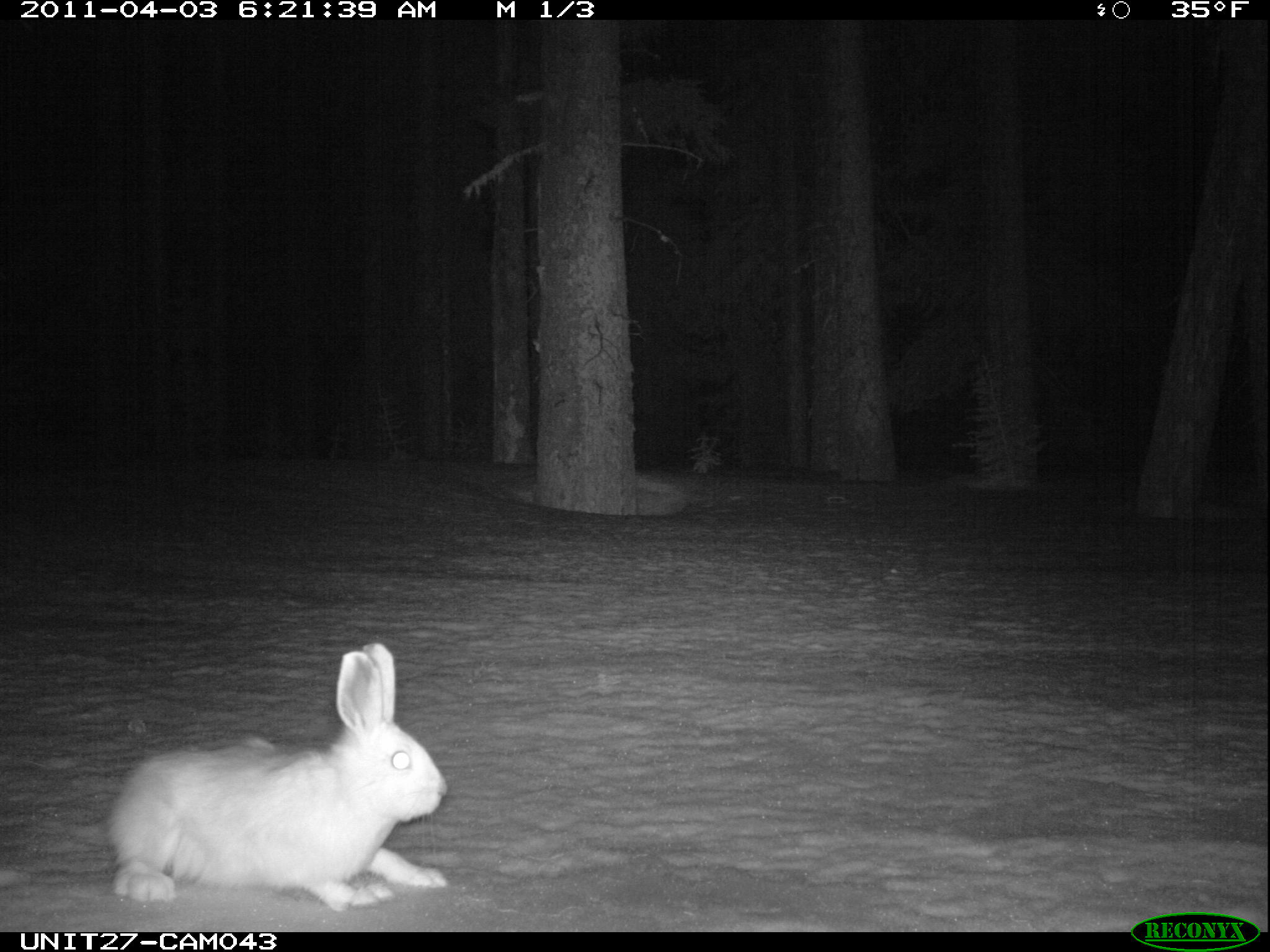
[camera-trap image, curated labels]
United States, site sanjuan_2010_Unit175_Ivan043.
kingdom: Animalia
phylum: Chordata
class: Mammalia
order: Lagomorpha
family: Leporidae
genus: Lepus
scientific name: Lepus americanus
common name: snowshoe hare